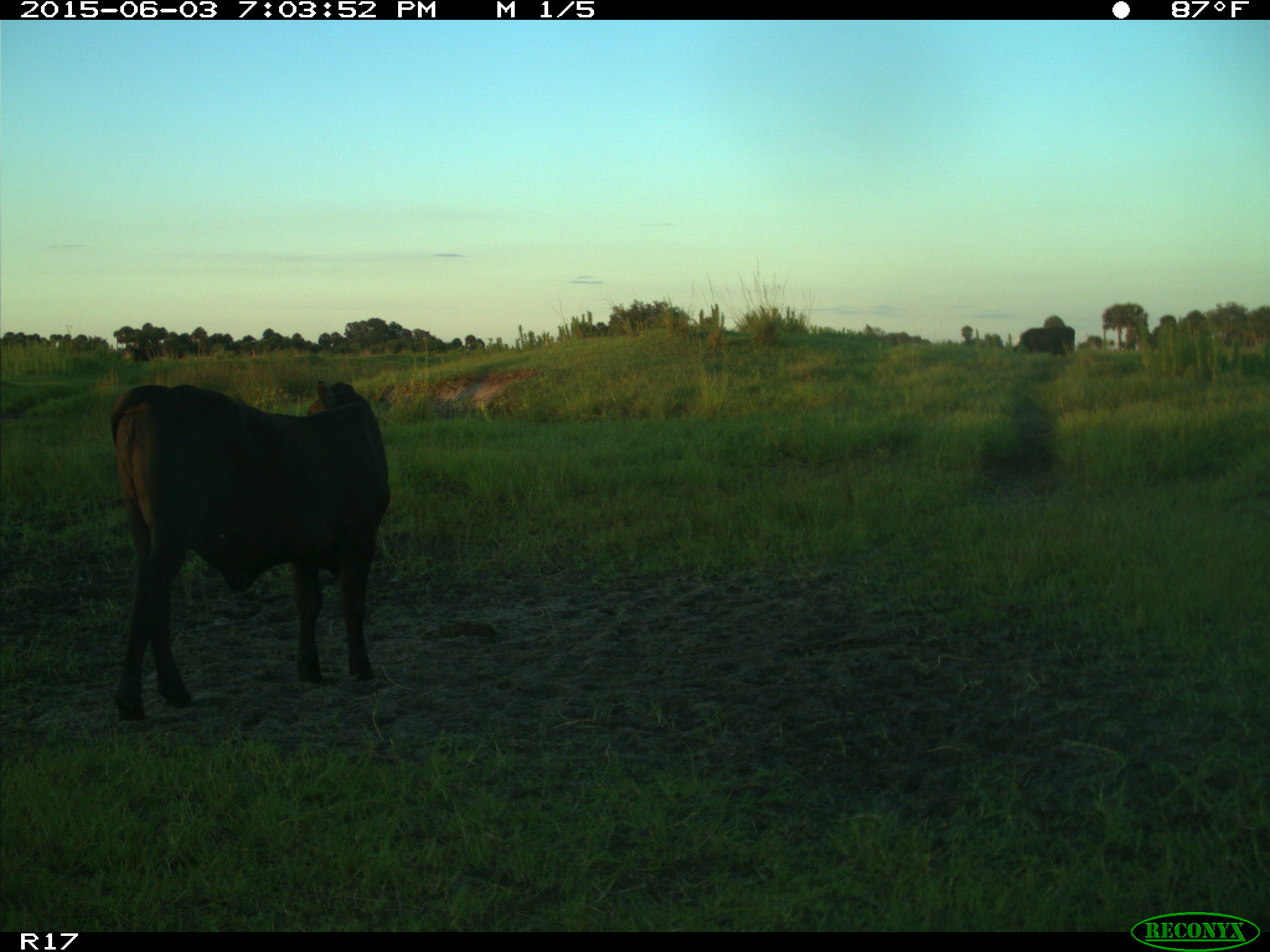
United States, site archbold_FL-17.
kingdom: Animalia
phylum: Chordata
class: Mammalia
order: Artiodactyla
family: Bovidae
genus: Bos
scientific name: Bos taurus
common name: domestic cow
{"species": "Bos taurus (domestic cow)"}